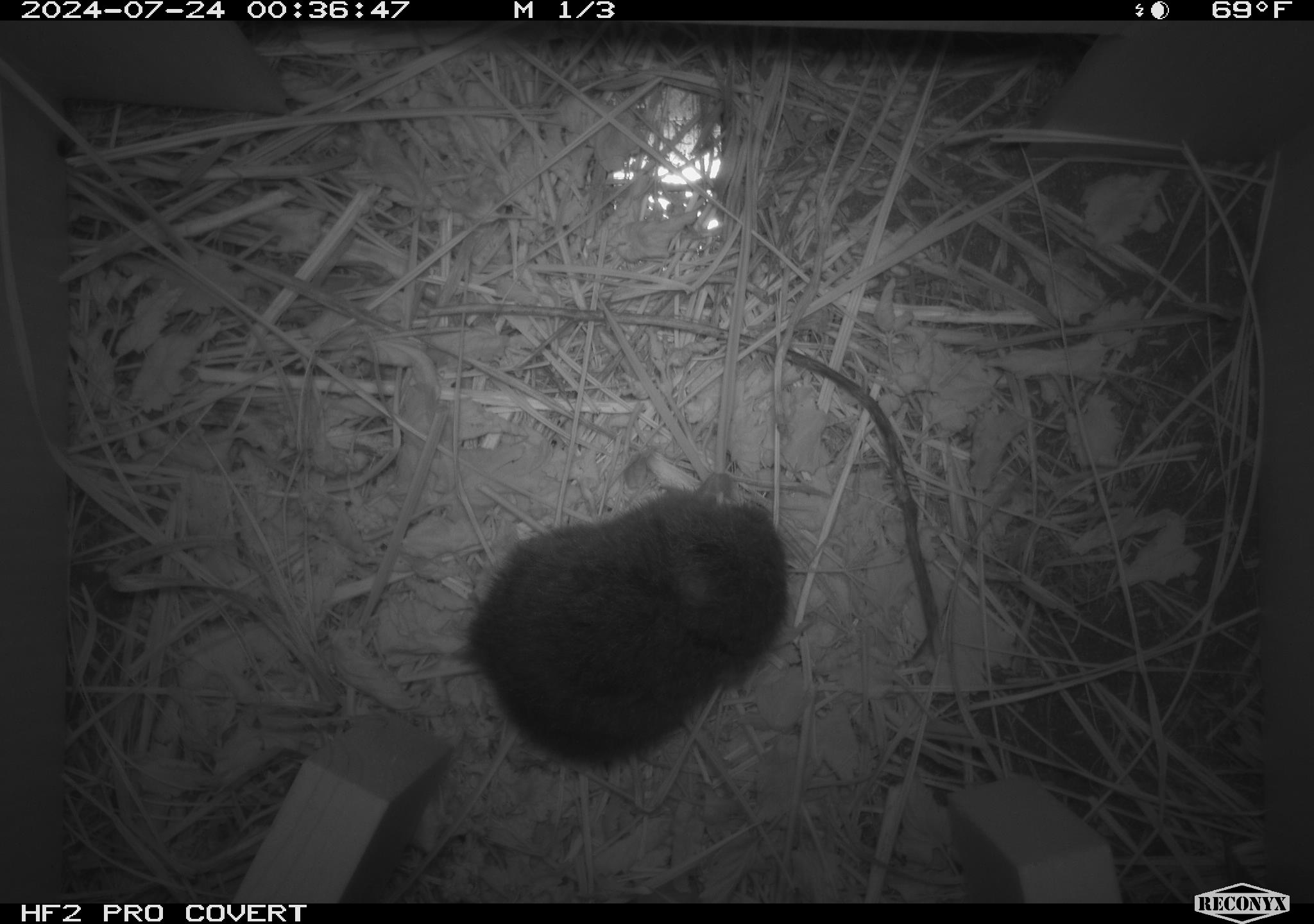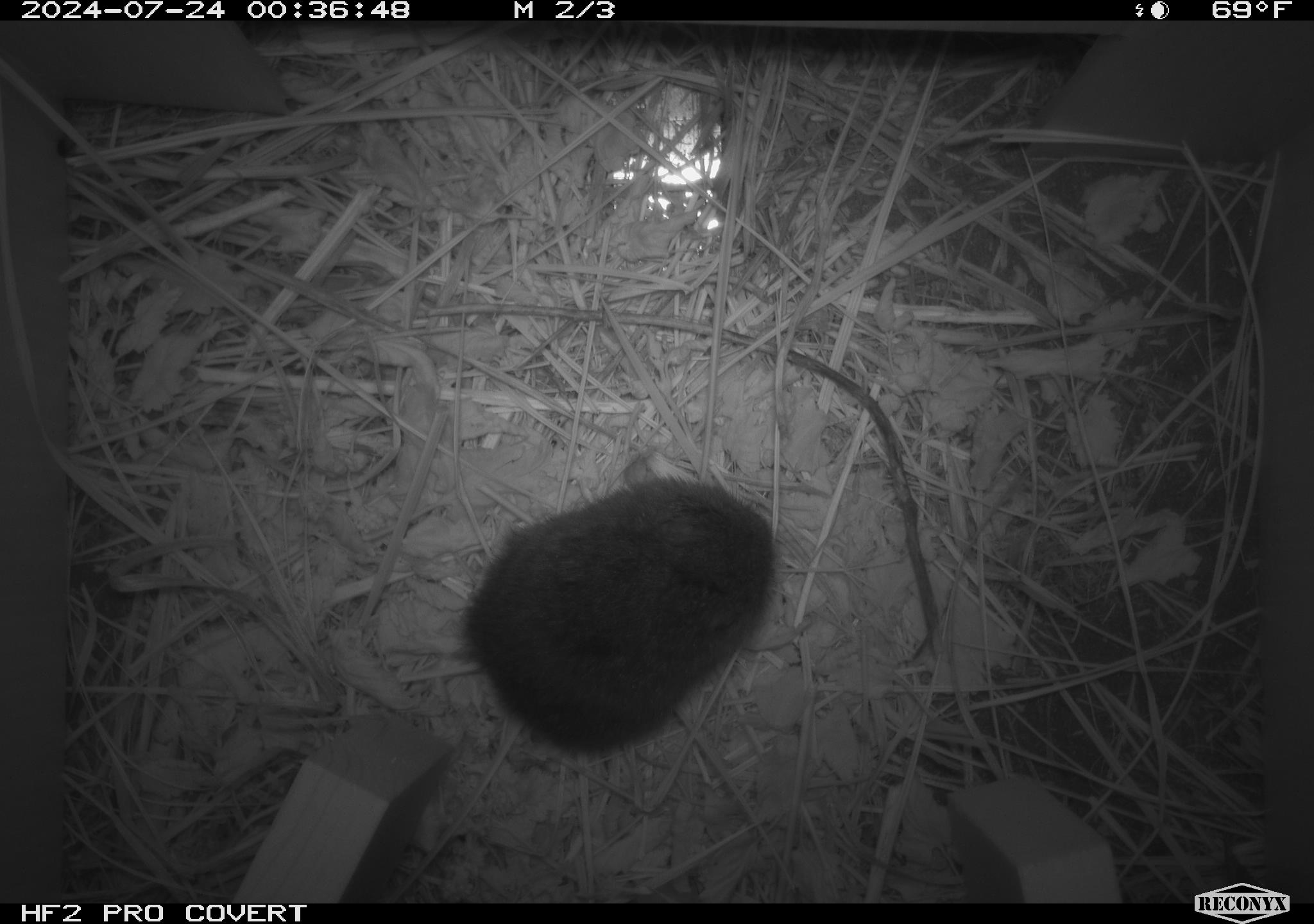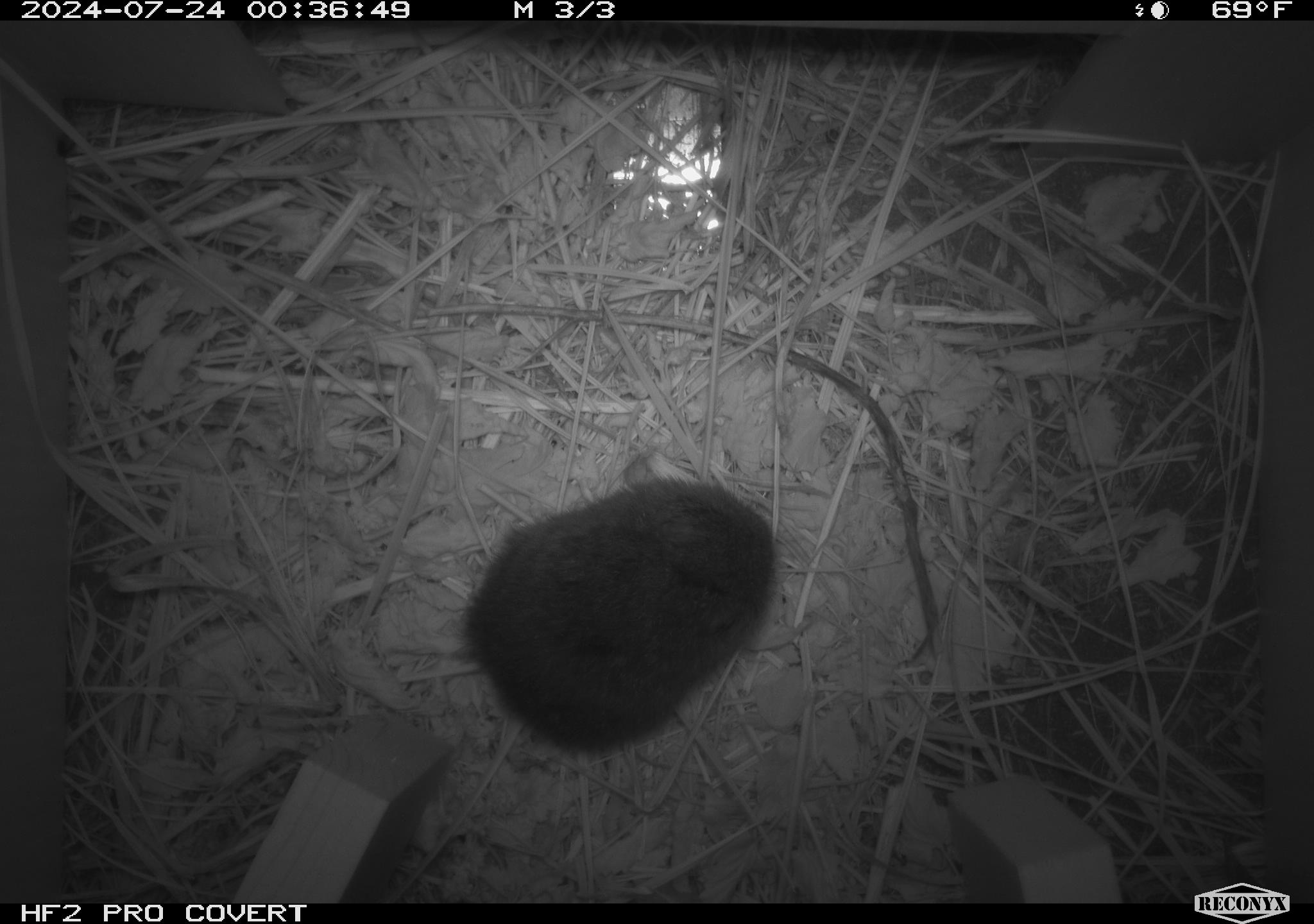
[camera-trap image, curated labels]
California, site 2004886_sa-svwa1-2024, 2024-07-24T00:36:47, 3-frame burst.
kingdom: Animalia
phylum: Chordata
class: Mammalia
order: Rodentia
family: Cricetidae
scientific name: Arvicolinae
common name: voles, lemmings, and muskrats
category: arvicolinae subfamily